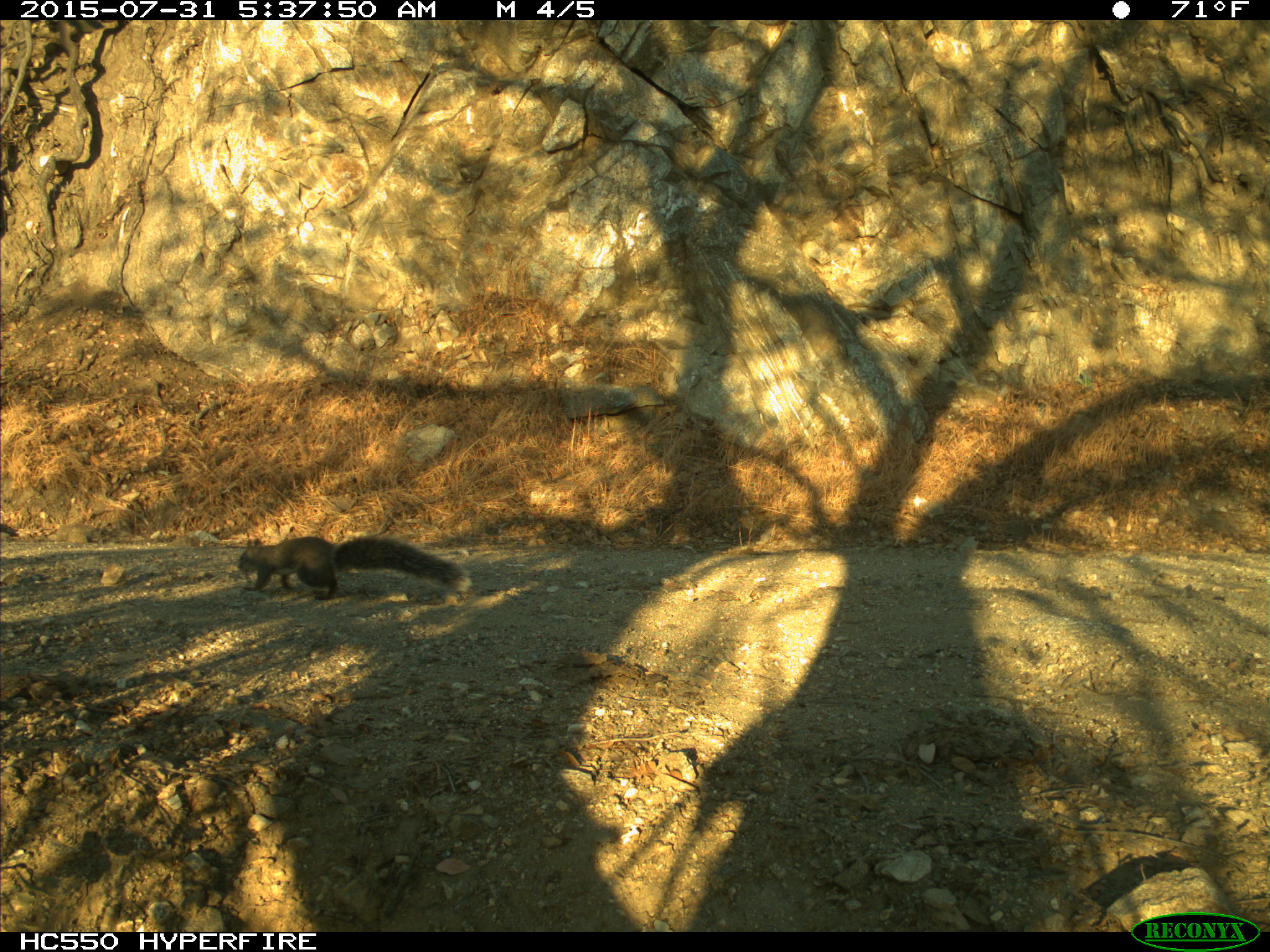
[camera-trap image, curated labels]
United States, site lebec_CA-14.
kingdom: Animalia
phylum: Chordata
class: Mammalia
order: Rodentia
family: Sciuridae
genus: Sciurus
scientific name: Sciurus carolinensis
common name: eastern gray squirrel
Sciurus carolinensis (eastern gray squirrel).